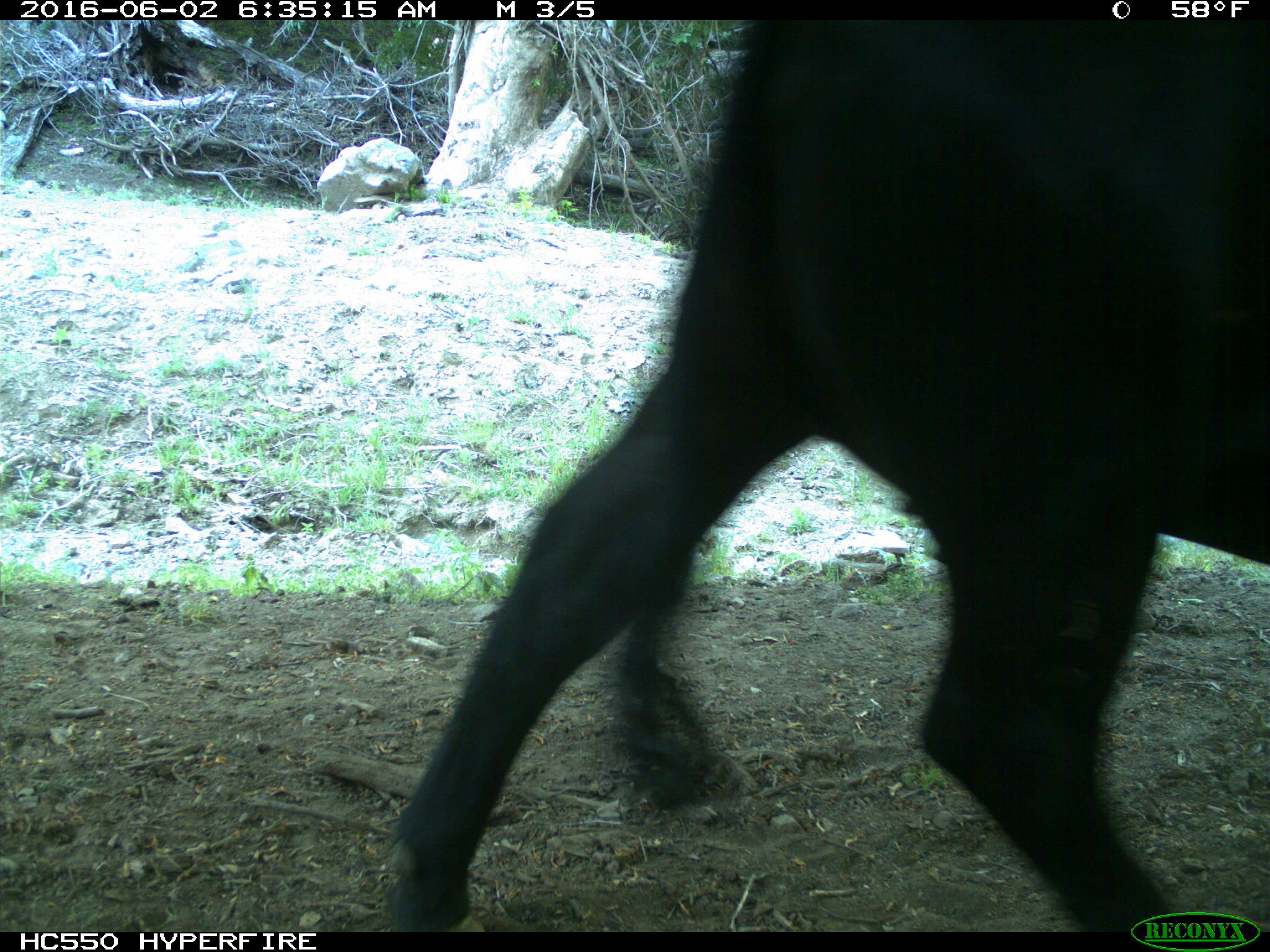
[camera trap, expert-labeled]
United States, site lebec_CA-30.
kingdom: Animalia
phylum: Chordata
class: Mammalia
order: Artiodactyla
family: Bovidae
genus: Bos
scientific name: Bos taurus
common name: domestic cow